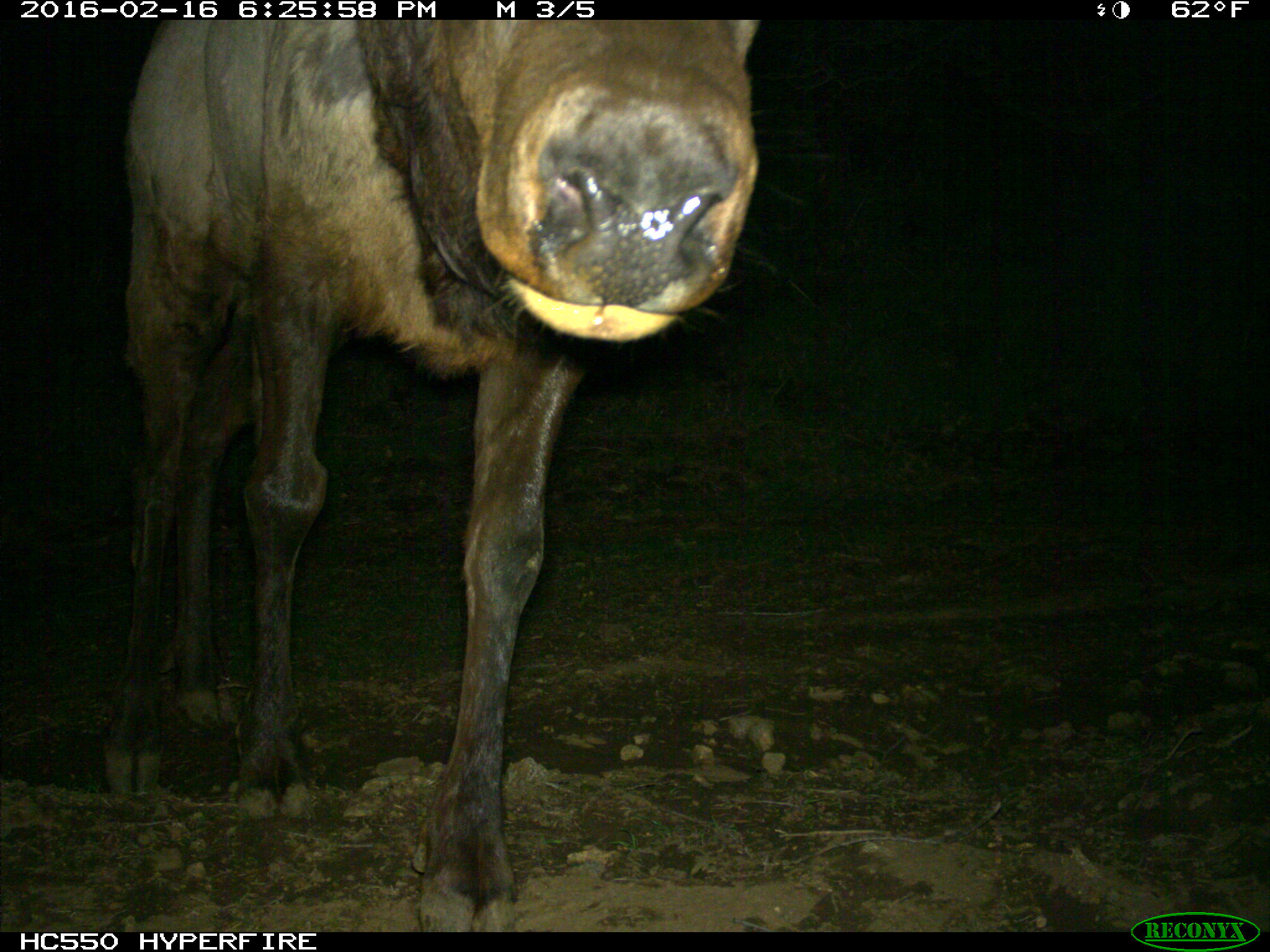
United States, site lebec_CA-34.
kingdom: Animalia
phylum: Chordata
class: Mammalia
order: Artiodactyla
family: Cervidae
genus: Cervus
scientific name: Cervus canadensis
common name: elk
Cervus canadensis (elk).